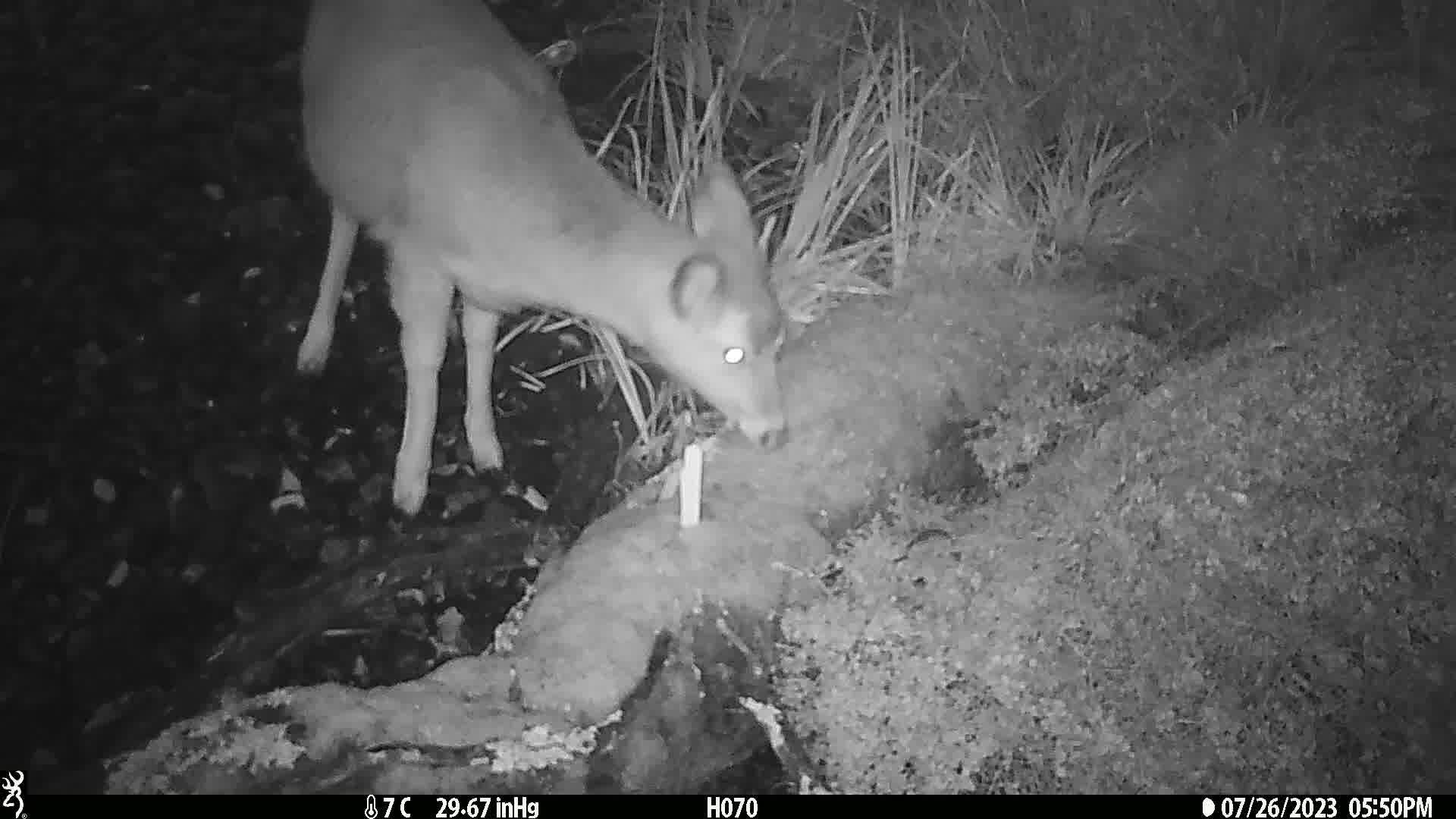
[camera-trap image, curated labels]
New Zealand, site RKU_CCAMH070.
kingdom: Animalia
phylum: Chordata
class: Mammalia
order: Artiodactyla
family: Cervidae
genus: Odocoileus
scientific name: Odocoileus virginianus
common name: white-tailed deer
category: white tailed deer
White tailed deer (white-tailed deer) (Odocoileus virginianus).